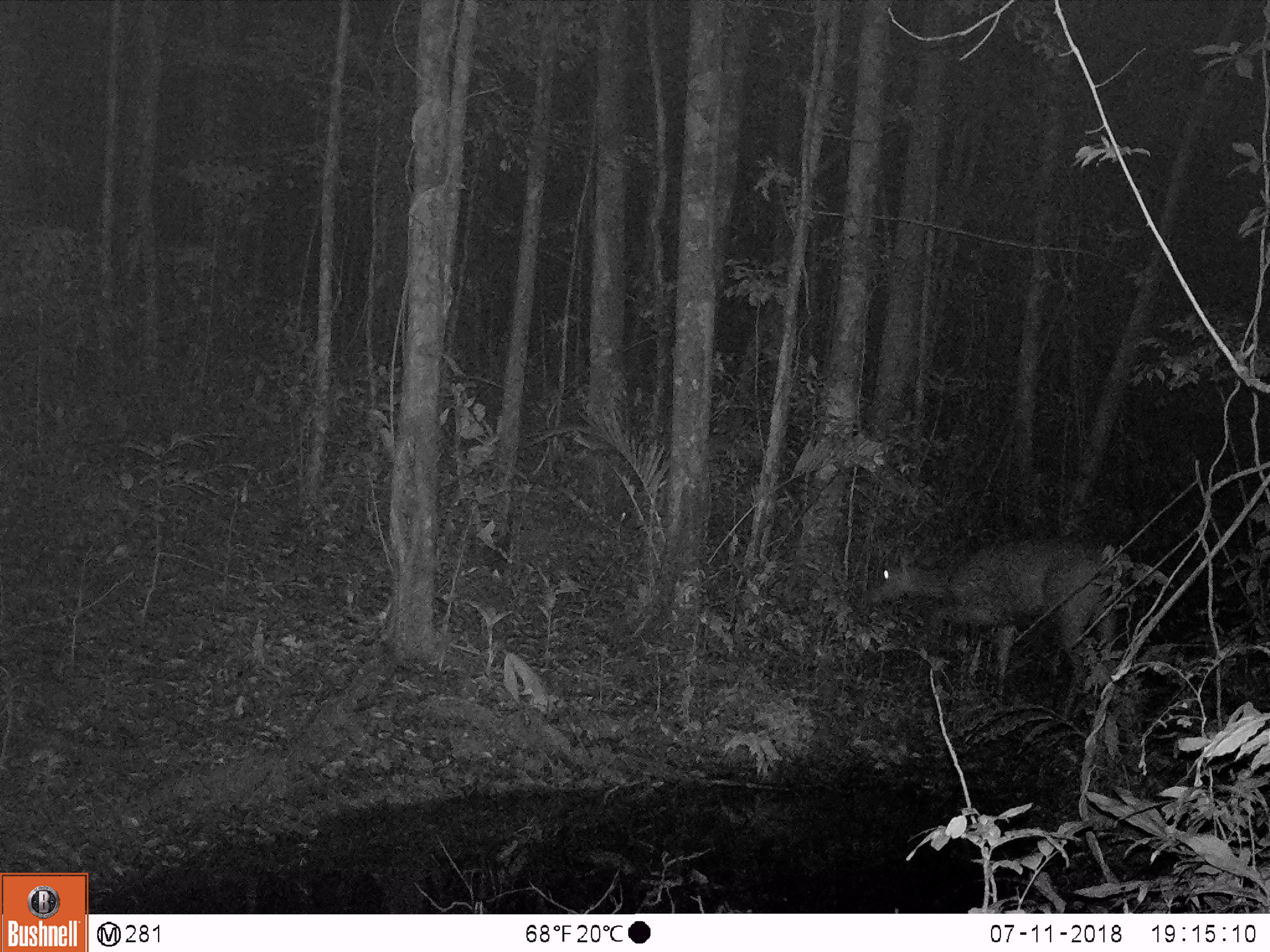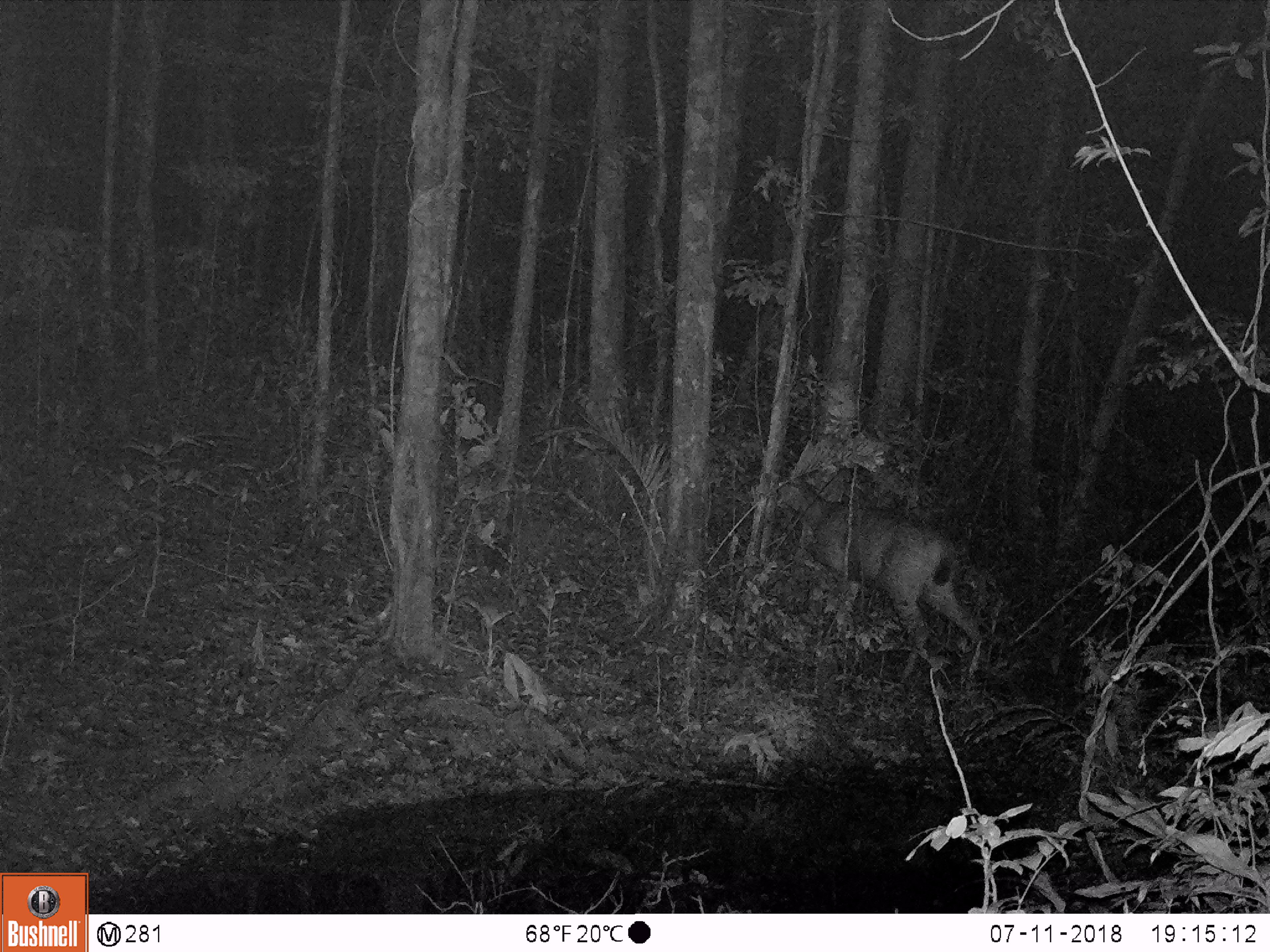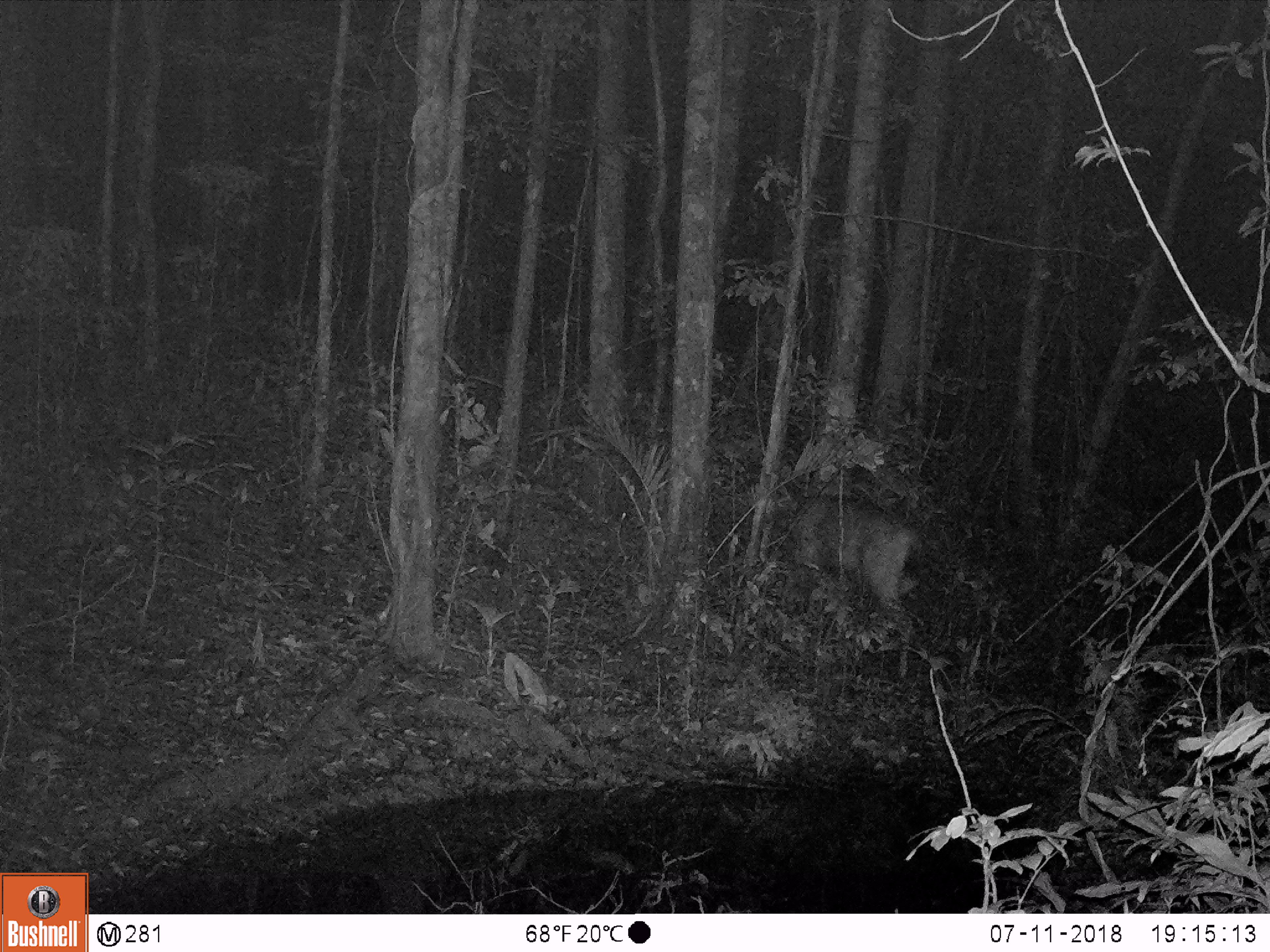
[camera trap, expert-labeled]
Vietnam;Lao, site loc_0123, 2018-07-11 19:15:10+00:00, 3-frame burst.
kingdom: Animalia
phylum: Chordata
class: Mammalia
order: Artiodactyla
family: Cervidae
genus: Rusa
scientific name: Rusa unicolor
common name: sambar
Sambar (Rusa unicolor). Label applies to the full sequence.